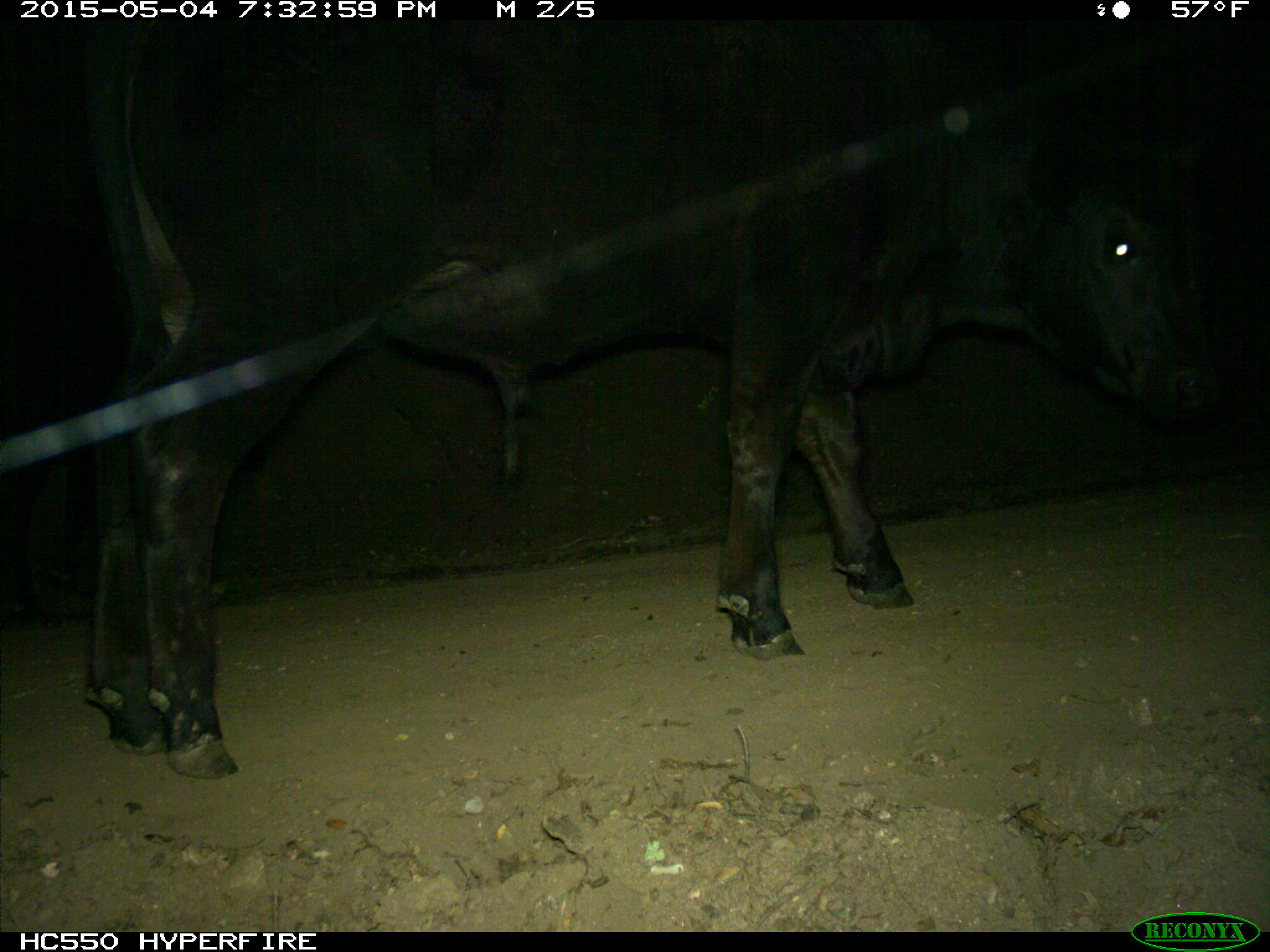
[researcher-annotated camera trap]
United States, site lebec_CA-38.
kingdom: Animalia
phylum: Chordata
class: Mammalia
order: Artiodactyla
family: Bovidae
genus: Bos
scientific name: Bos taurus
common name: domestic cow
Bos taurus (domestic cow).